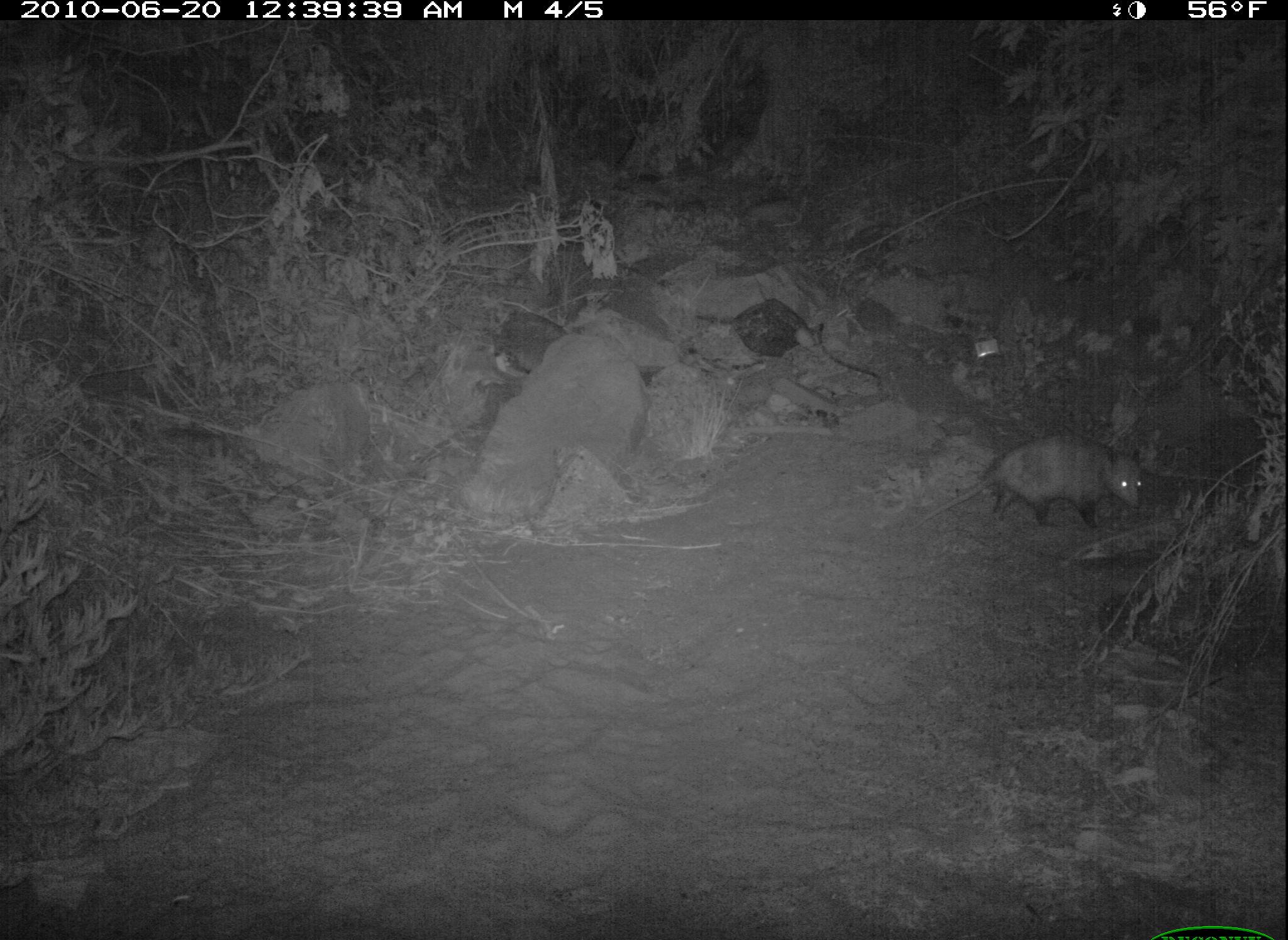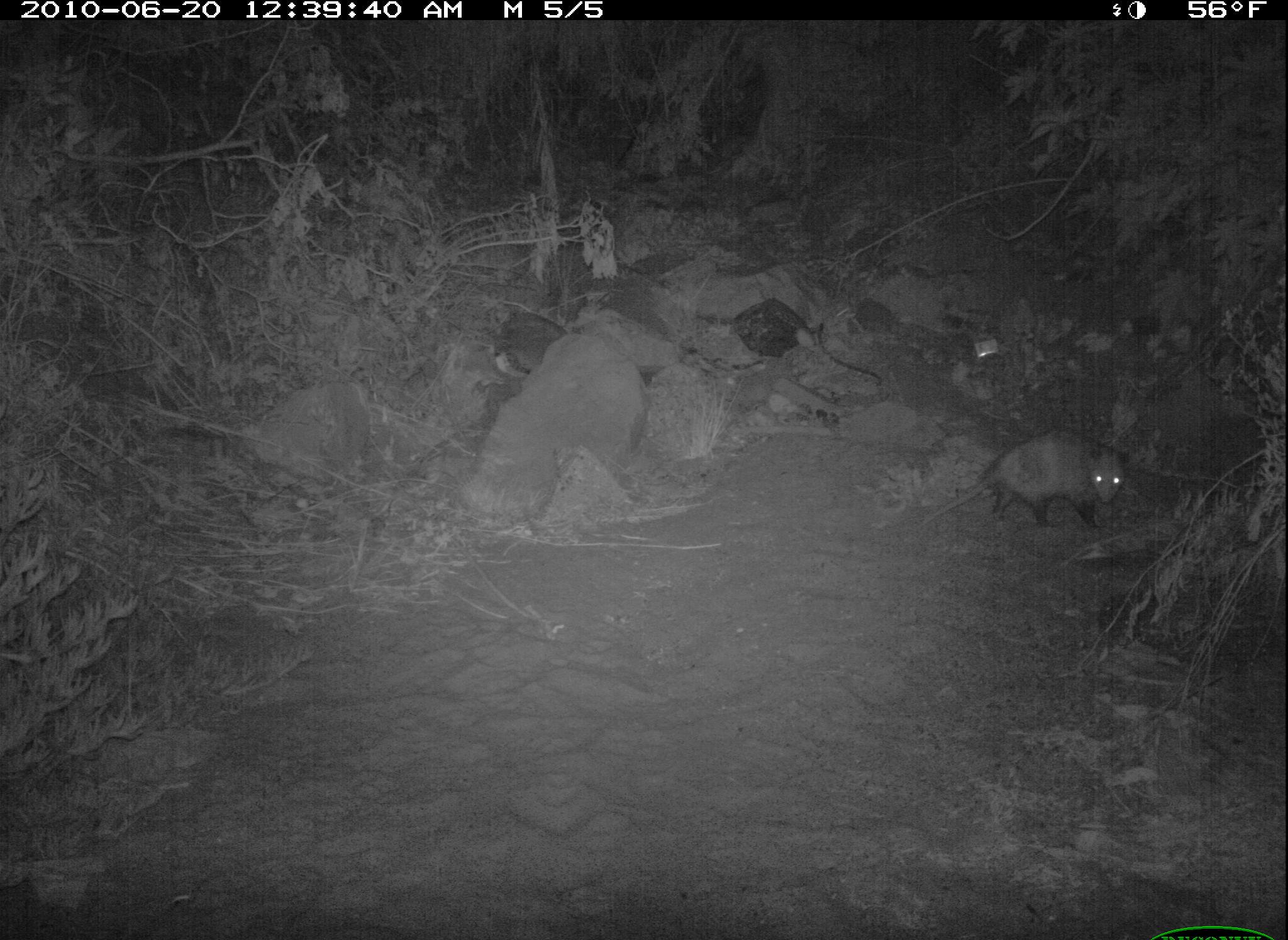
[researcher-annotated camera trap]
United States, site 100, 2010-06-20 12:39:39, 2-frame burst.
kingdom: Animalia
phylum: Chordata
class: Mammalia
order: Didelphimorphia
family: Didelphidae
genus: Didelphis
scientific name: Didelphis virginiana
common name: virginia opossum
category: opossum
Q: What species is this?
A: Opossum (virginia opossum) (Didelphis virginiana).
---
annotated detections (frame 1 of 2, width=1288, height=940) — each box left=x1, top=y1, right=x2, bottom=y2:
opossum: left=892, top=432, right=1161, bottom=551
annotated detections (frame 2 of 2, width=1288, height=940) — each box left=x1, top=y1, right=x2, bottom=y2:
opossum: left=910, top=412, right=1154, bottom=544